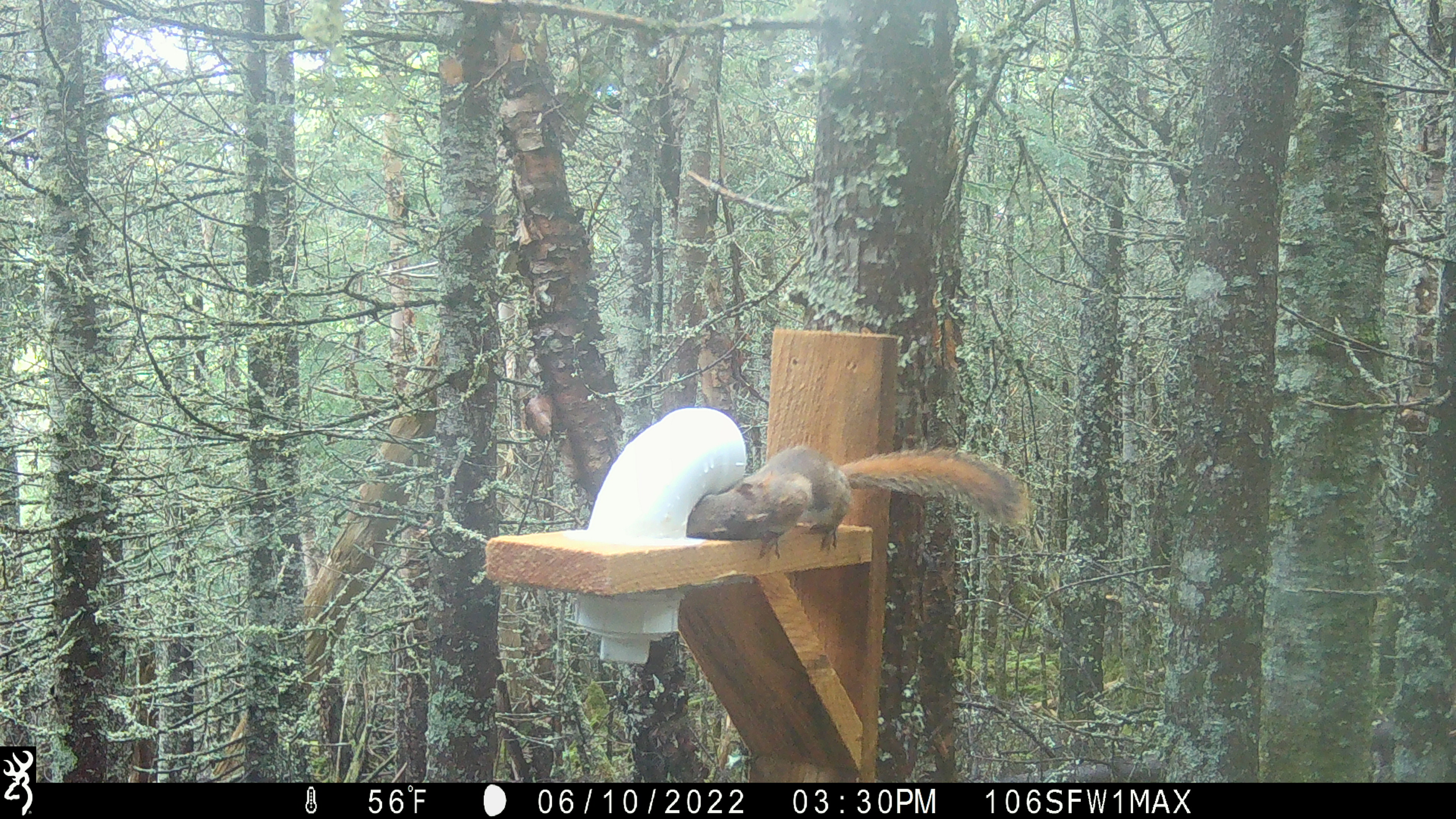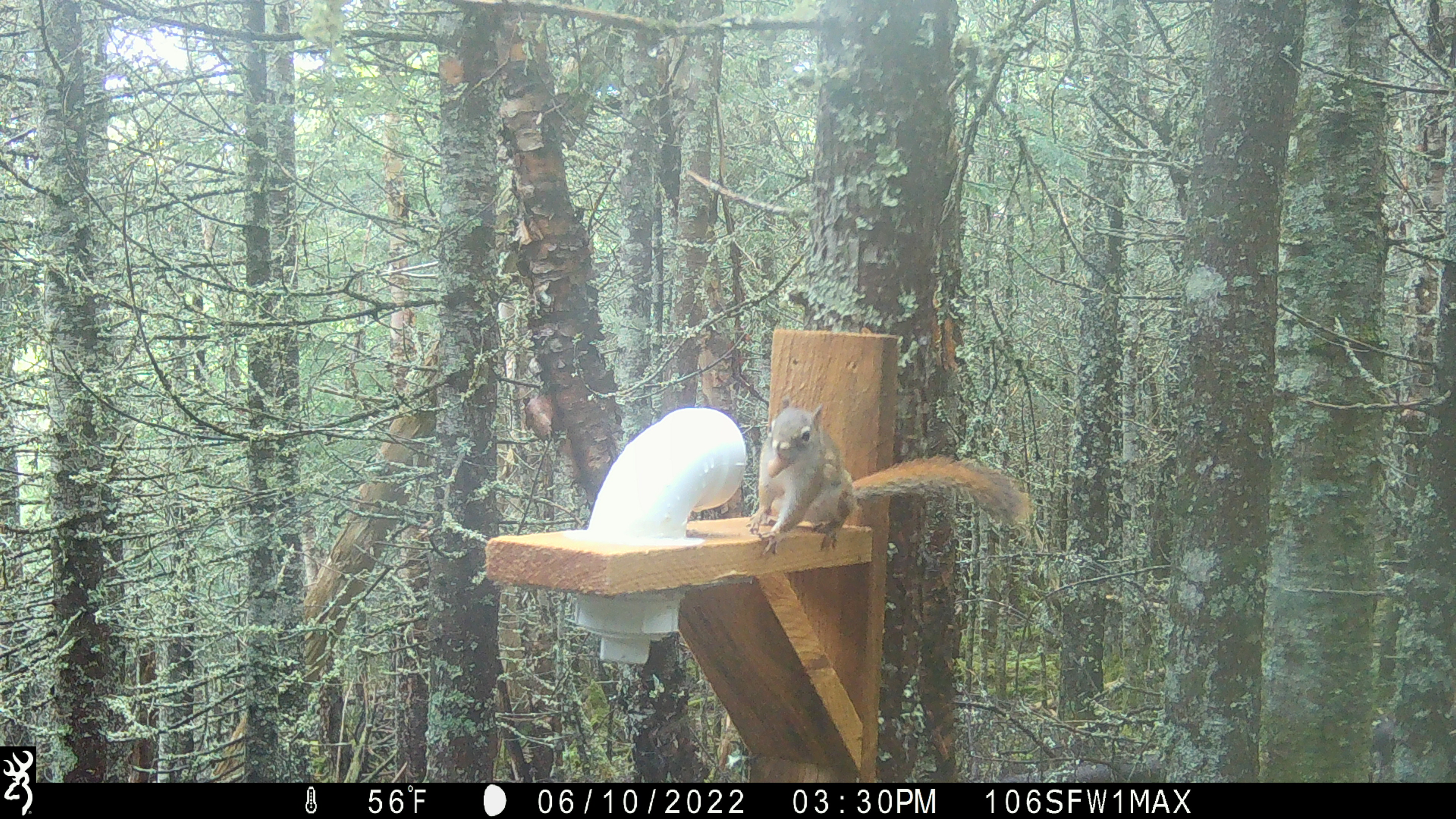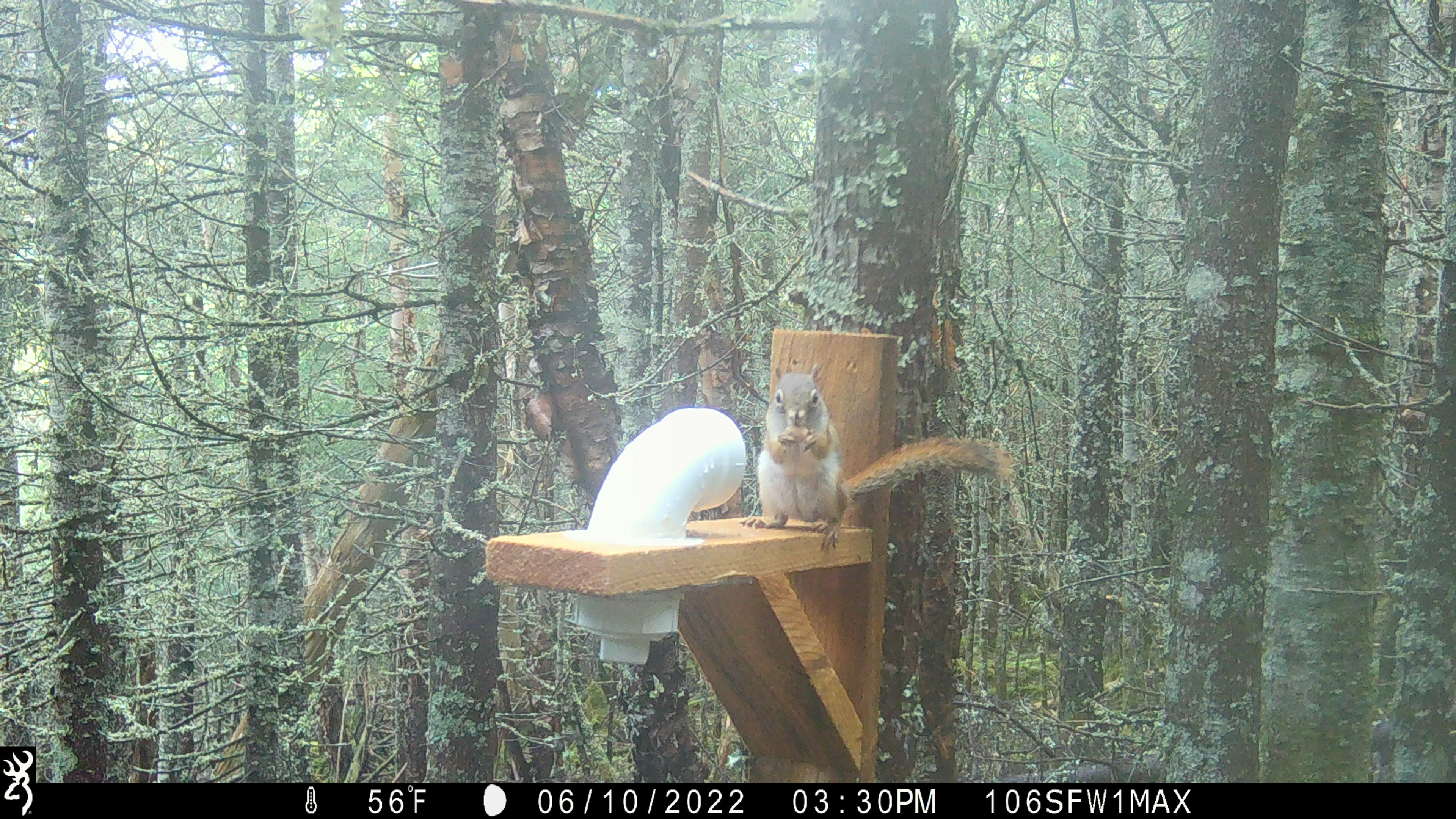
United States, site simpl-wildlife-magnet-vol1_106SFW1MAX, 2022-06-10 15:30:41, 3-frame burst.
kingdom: Animalia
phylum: Chordata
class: Mammalia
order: Rodentia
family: Sciuridae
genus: Tamiasciurus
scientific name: Tamiasciurus hudsonicus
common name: red squirrel